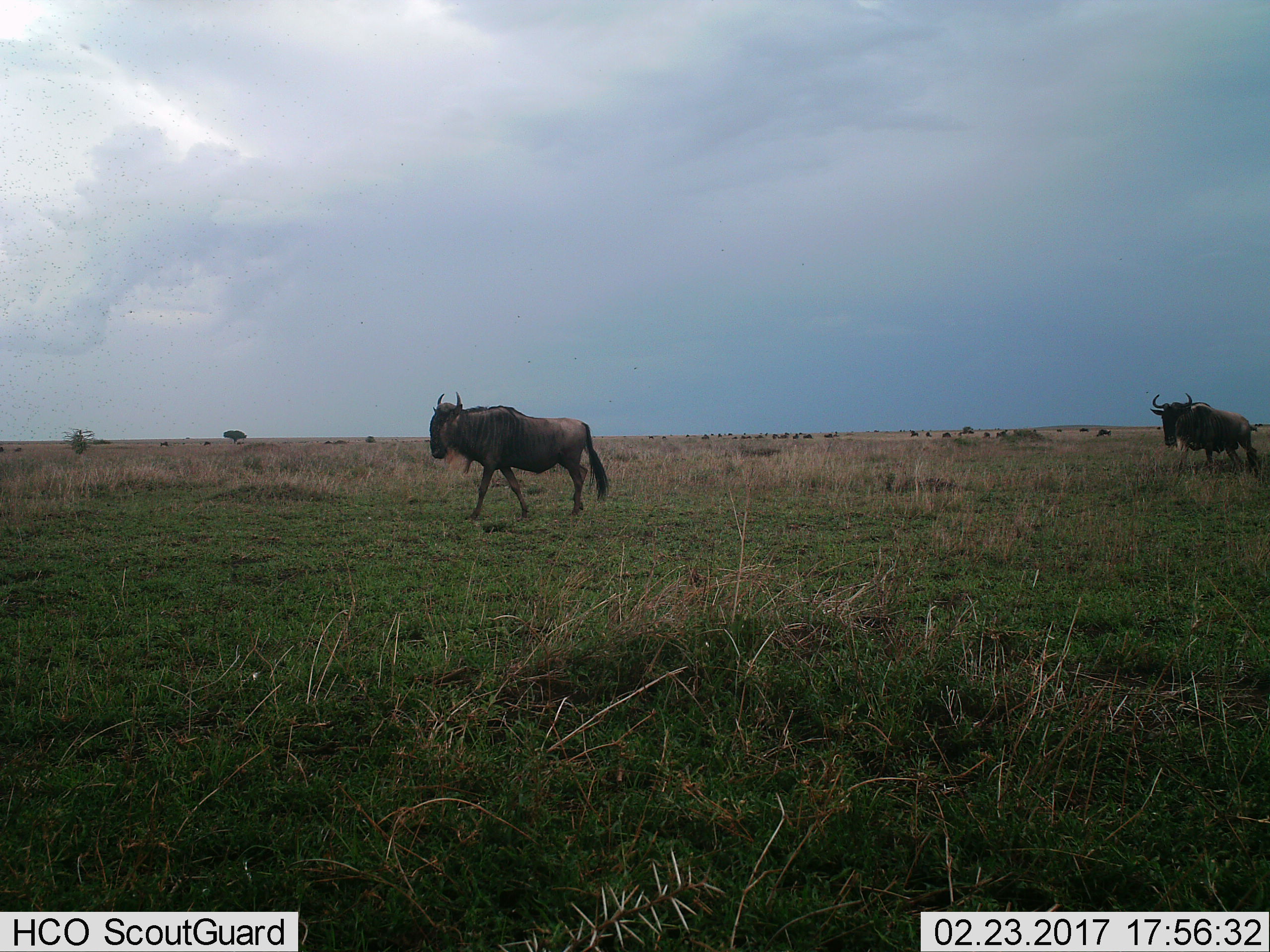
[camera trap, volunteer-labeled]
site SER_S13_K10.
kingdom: Animalia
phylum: Chordata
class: Mammalia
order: Artiodactyla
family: Bovidae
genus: Connochaetes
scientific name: Connochaetes taurinus taurinus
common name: blue wildebeest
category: wildebeestblue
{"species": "wildebeestblue (blue wildebeest) (Connochaetes taurinus taurinus)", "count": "2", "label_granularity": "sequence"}